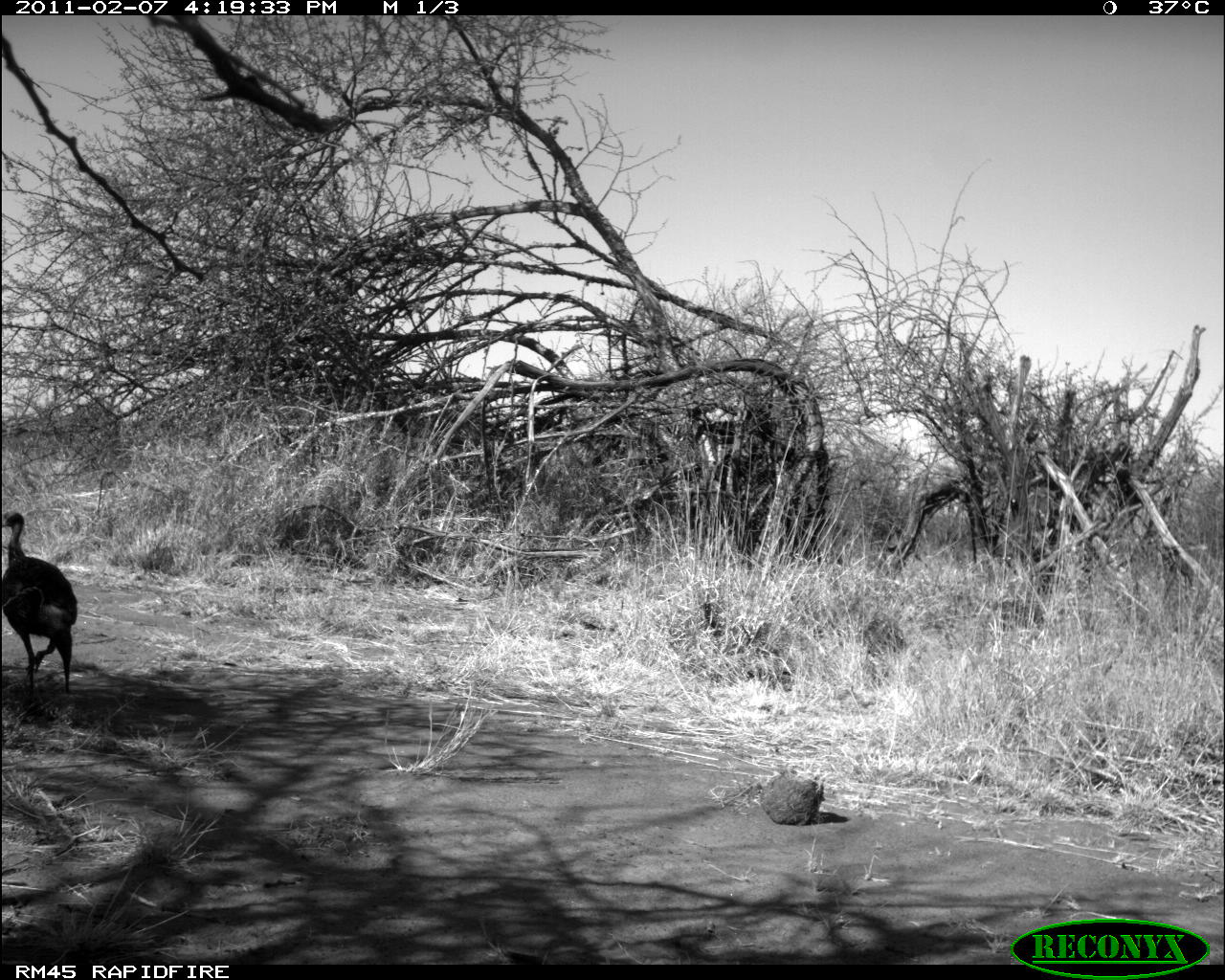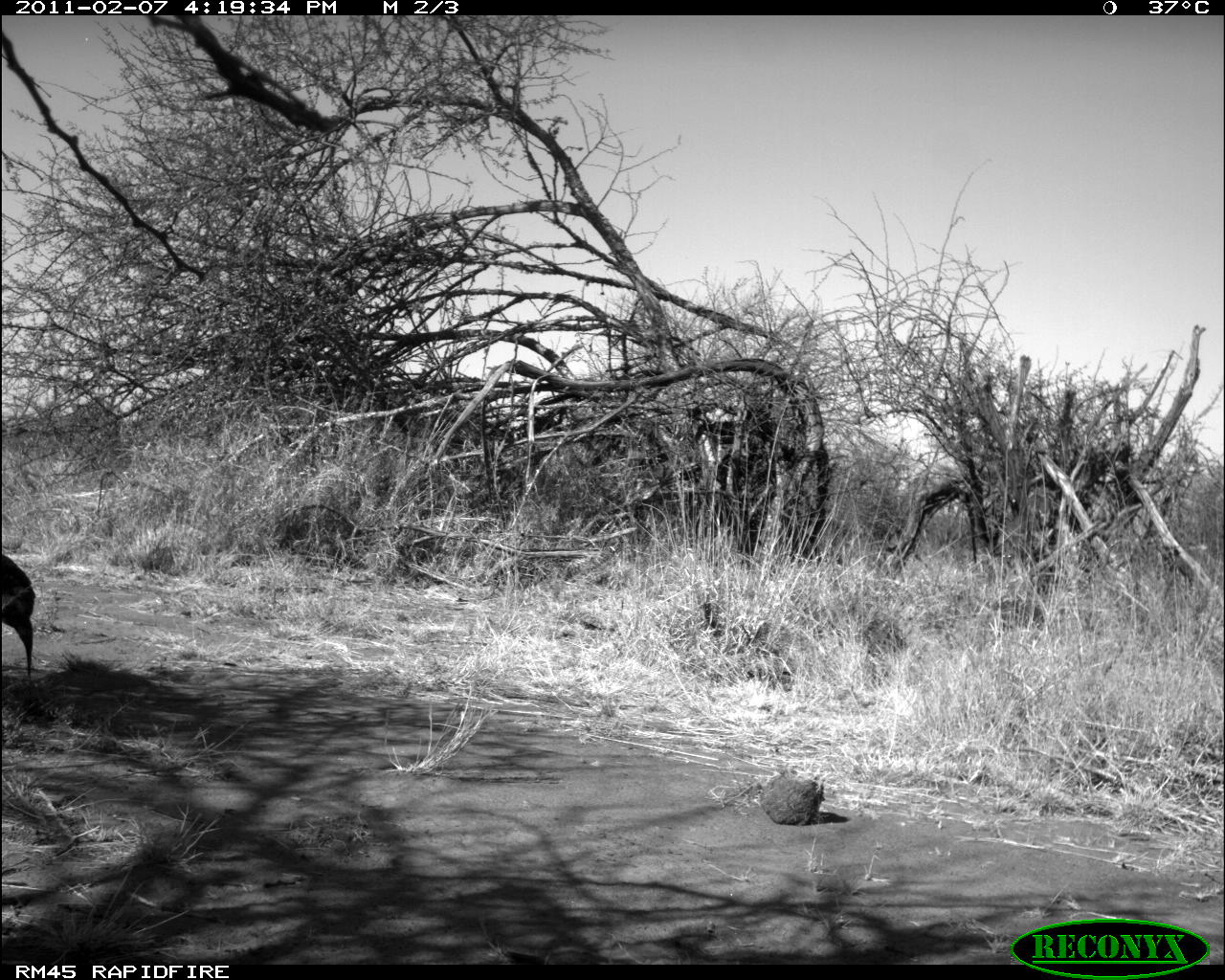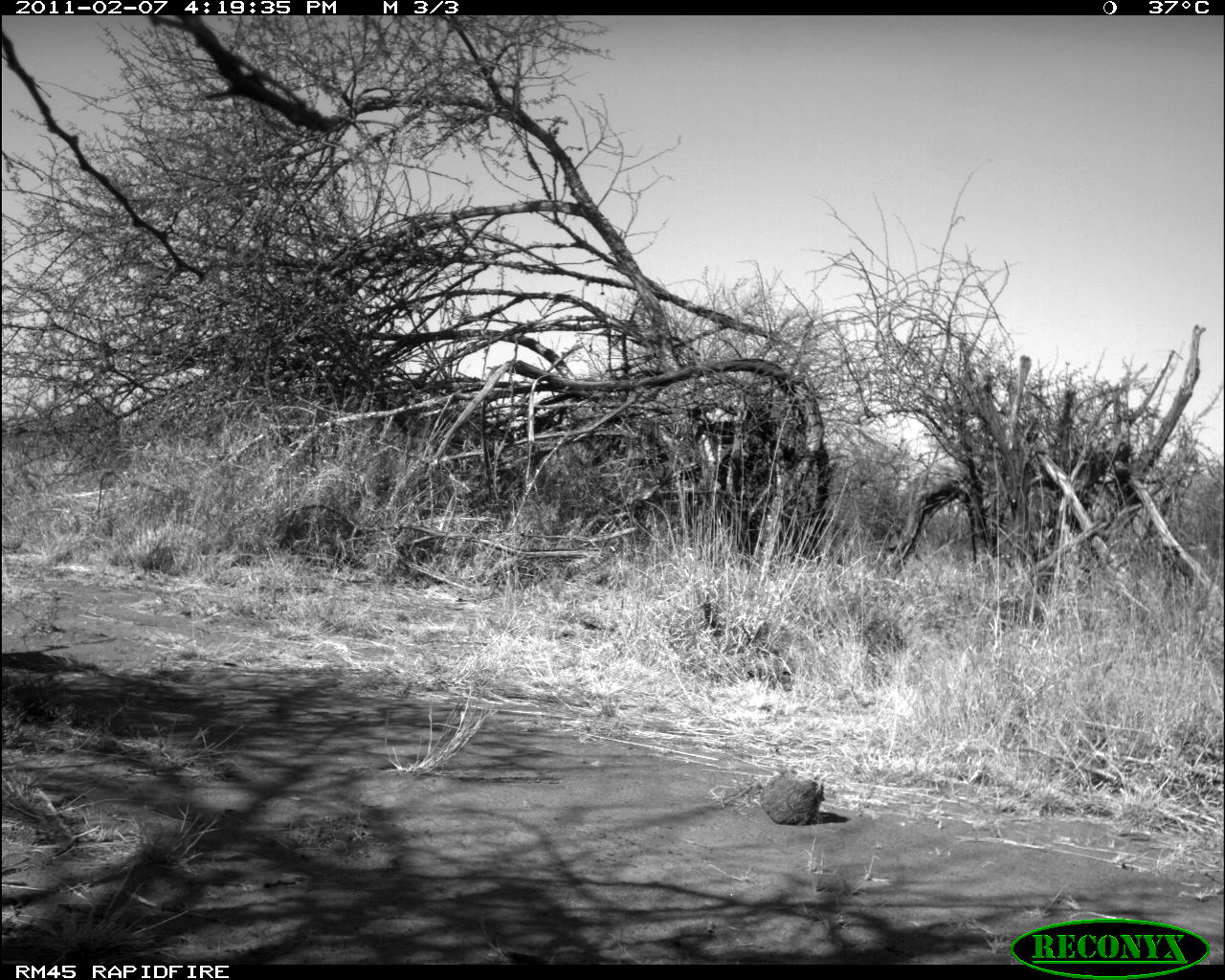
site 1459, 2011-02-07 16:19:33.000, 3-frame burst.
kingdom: Animalia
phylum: Chordata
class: Aves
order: Galliformes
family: Numididae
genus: Acryllium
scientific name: Acryllium vulturinum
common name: vulturine guineafowl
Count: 1.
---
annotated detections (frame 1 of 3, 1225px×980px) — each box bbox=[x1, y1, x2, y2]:
acryllium vulturinum: bbox=[0, 512, 77, 695]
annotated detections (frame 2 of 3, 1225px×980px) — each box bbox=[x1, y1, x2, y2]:
acryllium vulturinum: bbox=[0, 553, 36, 676]